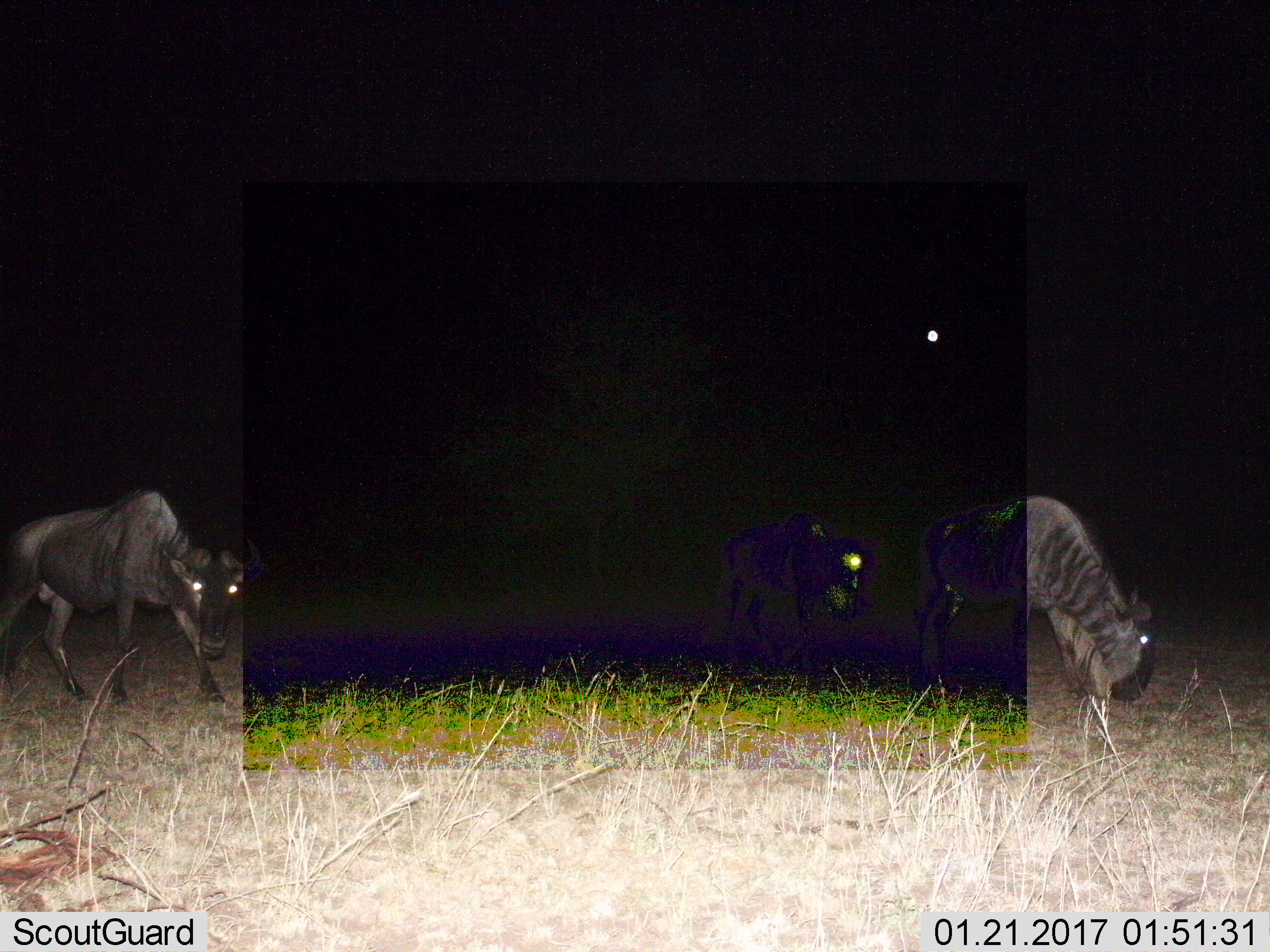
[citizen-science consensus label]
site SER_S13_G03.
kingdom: Animalia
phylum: Chordata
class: Mammalia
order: Artiodactyla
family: Bovidae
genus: Connochaetes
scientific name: Connochaetes taurinus taurinus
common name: blue wildebeest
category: wildebeestblue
Wildebeestblue (blue wildebeest) (Connochaetes taurinus taurinus), count 3. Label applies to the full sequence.